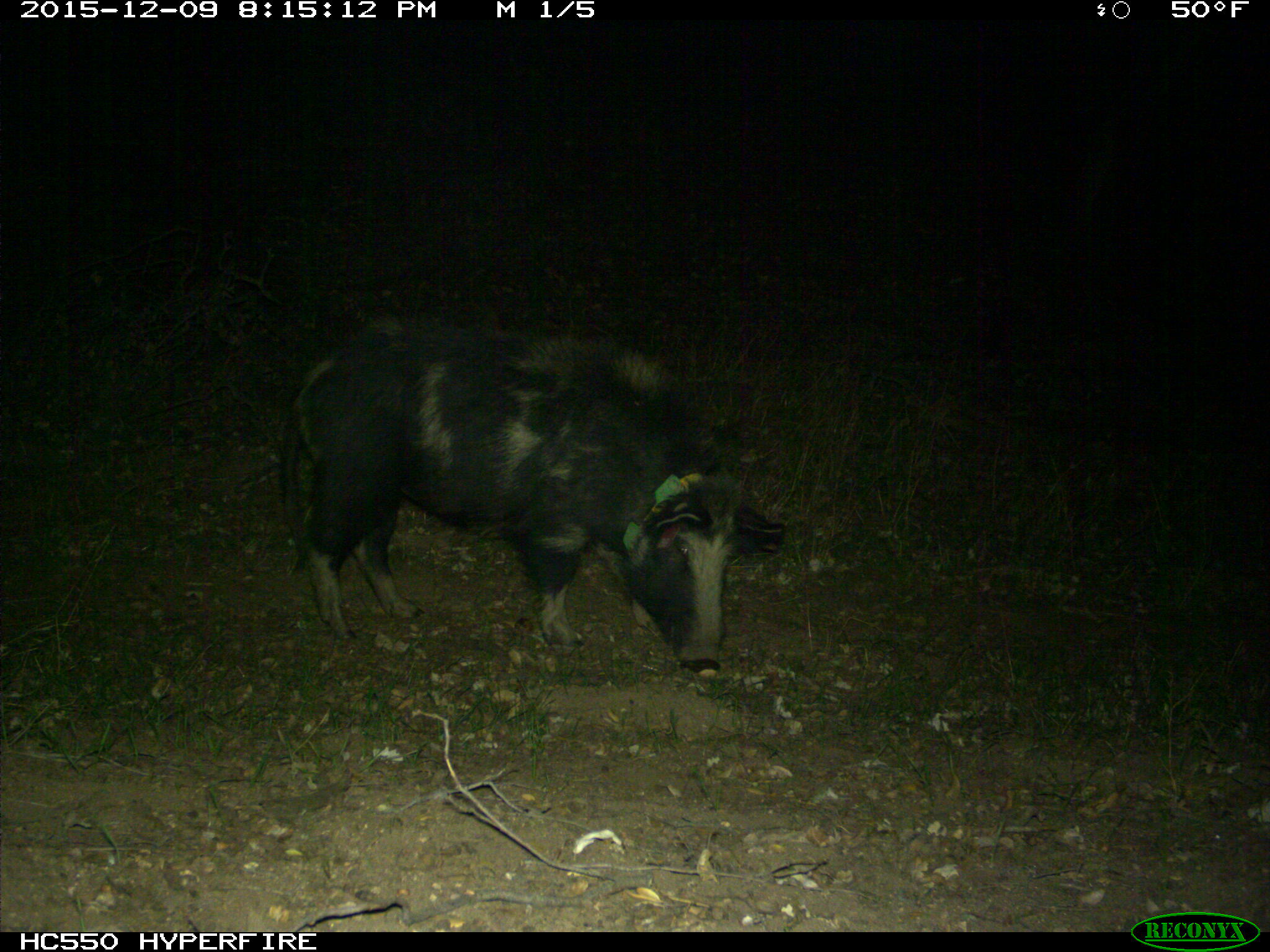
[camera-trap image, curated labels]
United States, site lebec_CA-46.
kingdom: Animalia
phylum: Chordata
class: Mammalia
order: Artiodactyla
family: Suidae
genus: Sus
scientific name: Sus scrofa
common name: wild boar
Sus scrofa (wild boar).